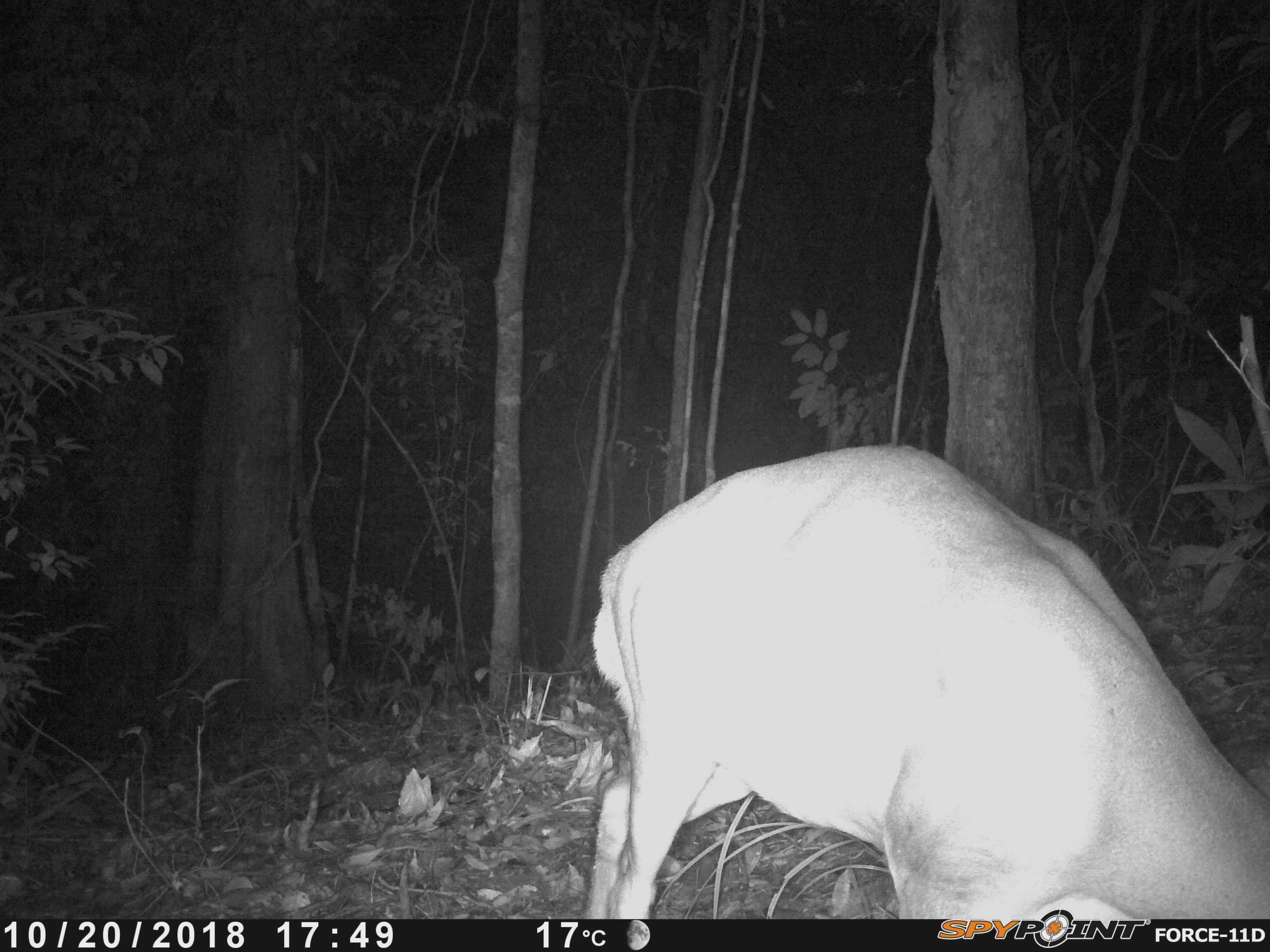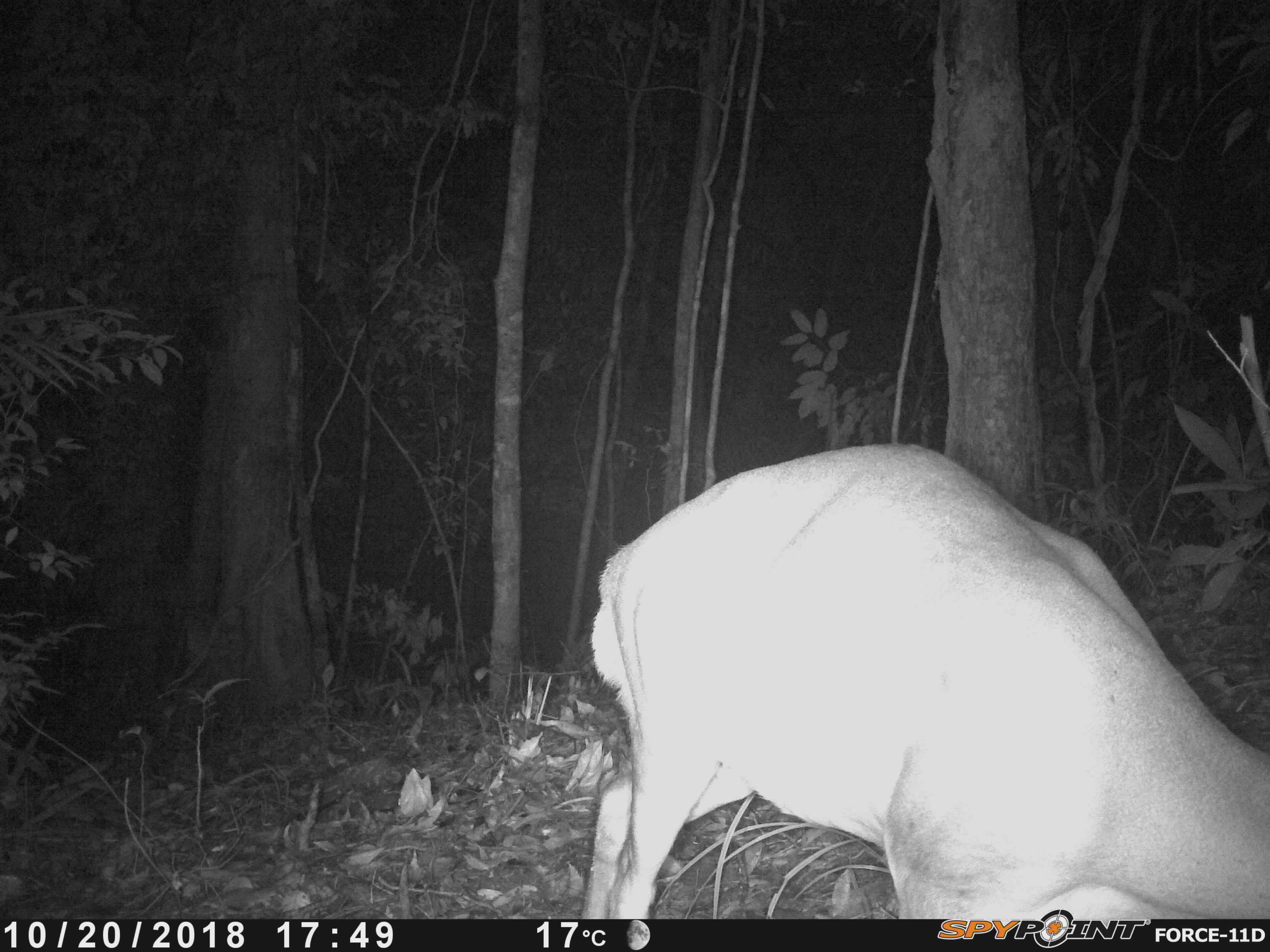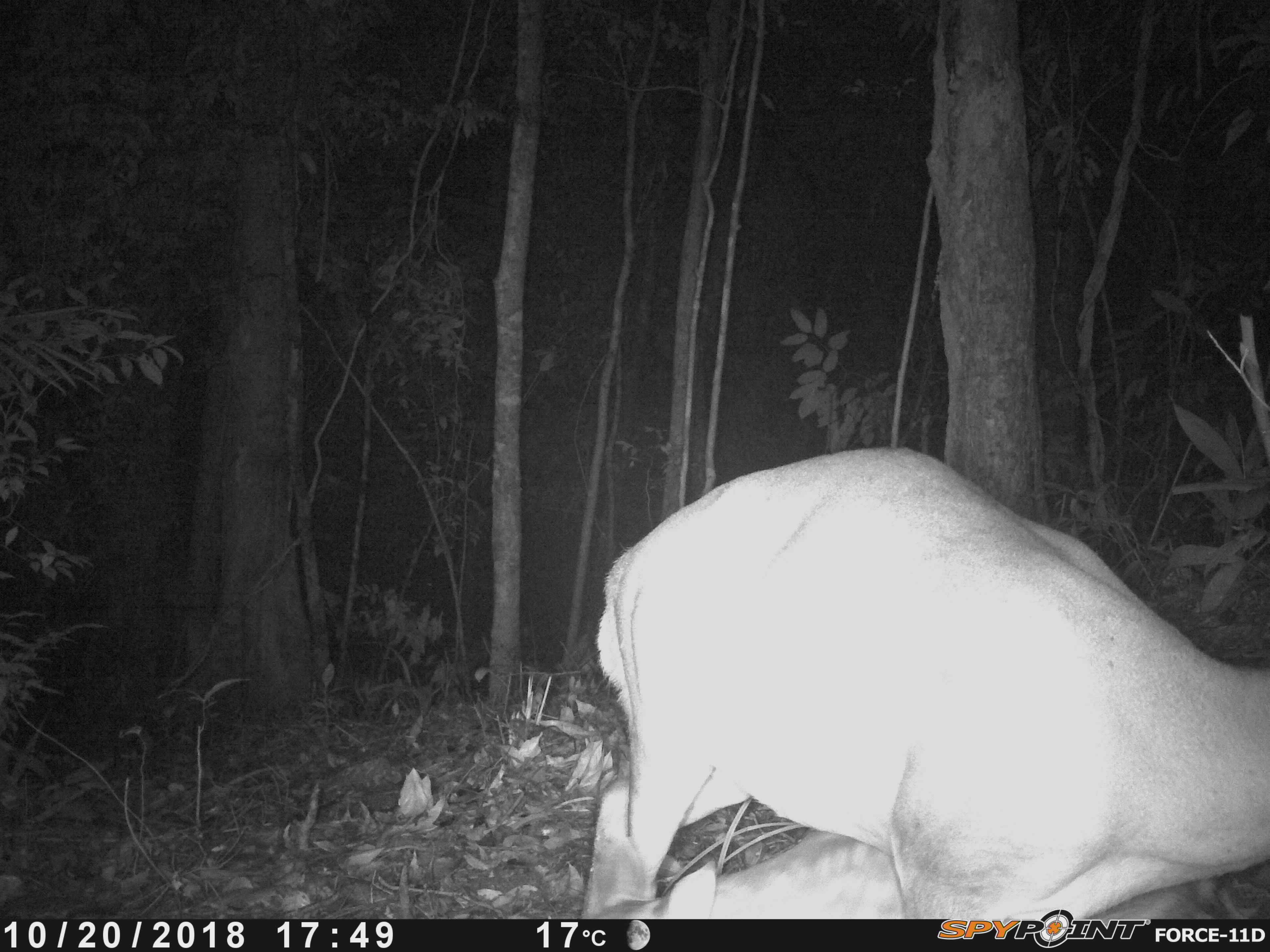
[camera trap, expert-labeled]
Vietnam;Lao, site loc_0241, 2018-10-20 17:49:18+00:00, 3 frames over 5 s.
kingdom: Animalia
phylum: Chordata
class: Mammalia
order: Artiodactyla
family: Cervidae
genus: Muntiacus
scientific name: Muntiacus vuquangensis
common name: large-antlered muntjac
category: large antlered muntjac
Large antlered muntjac (large-antlered muntjac) (Muntiacus vuquangensis). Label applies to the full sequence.